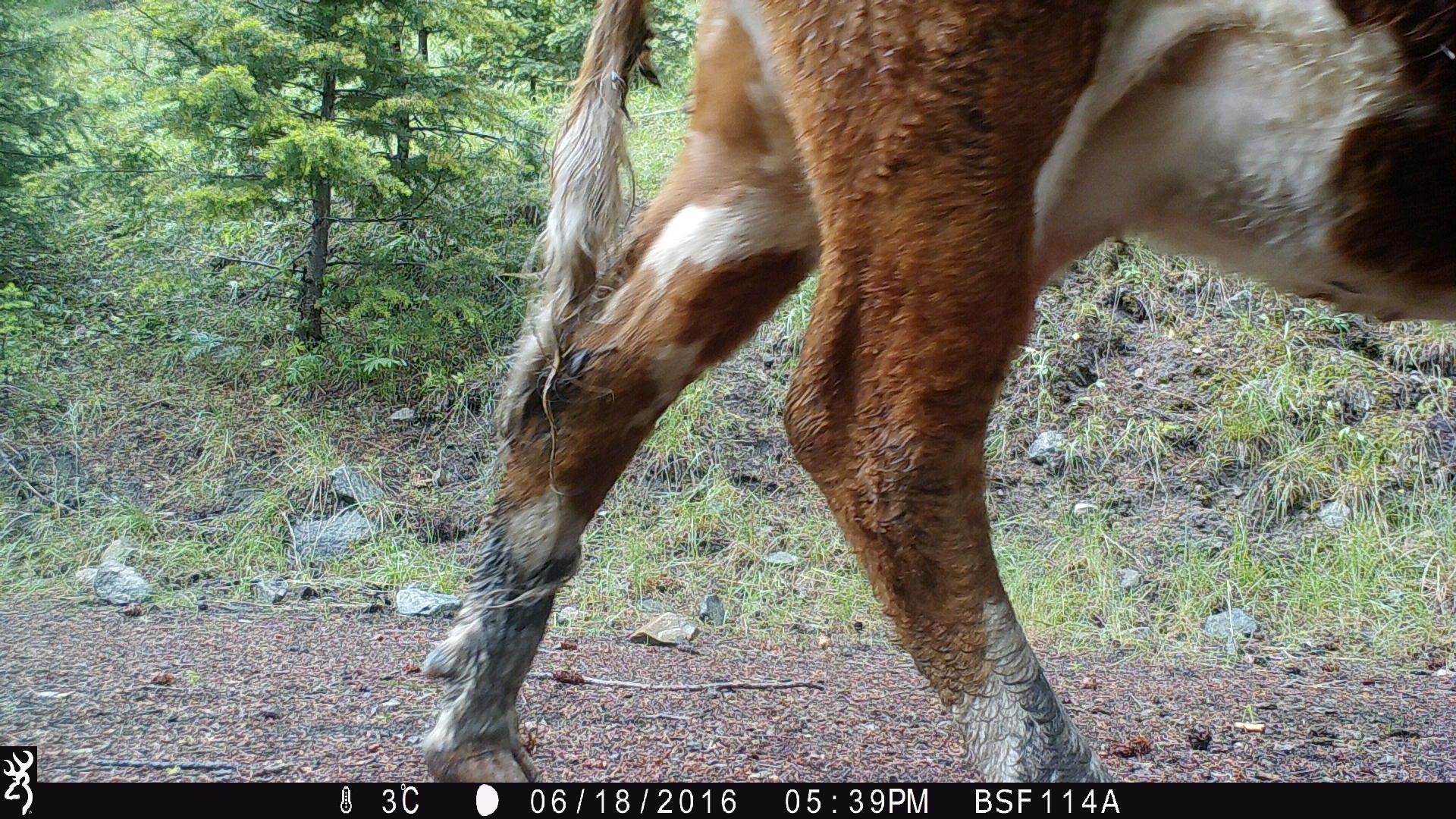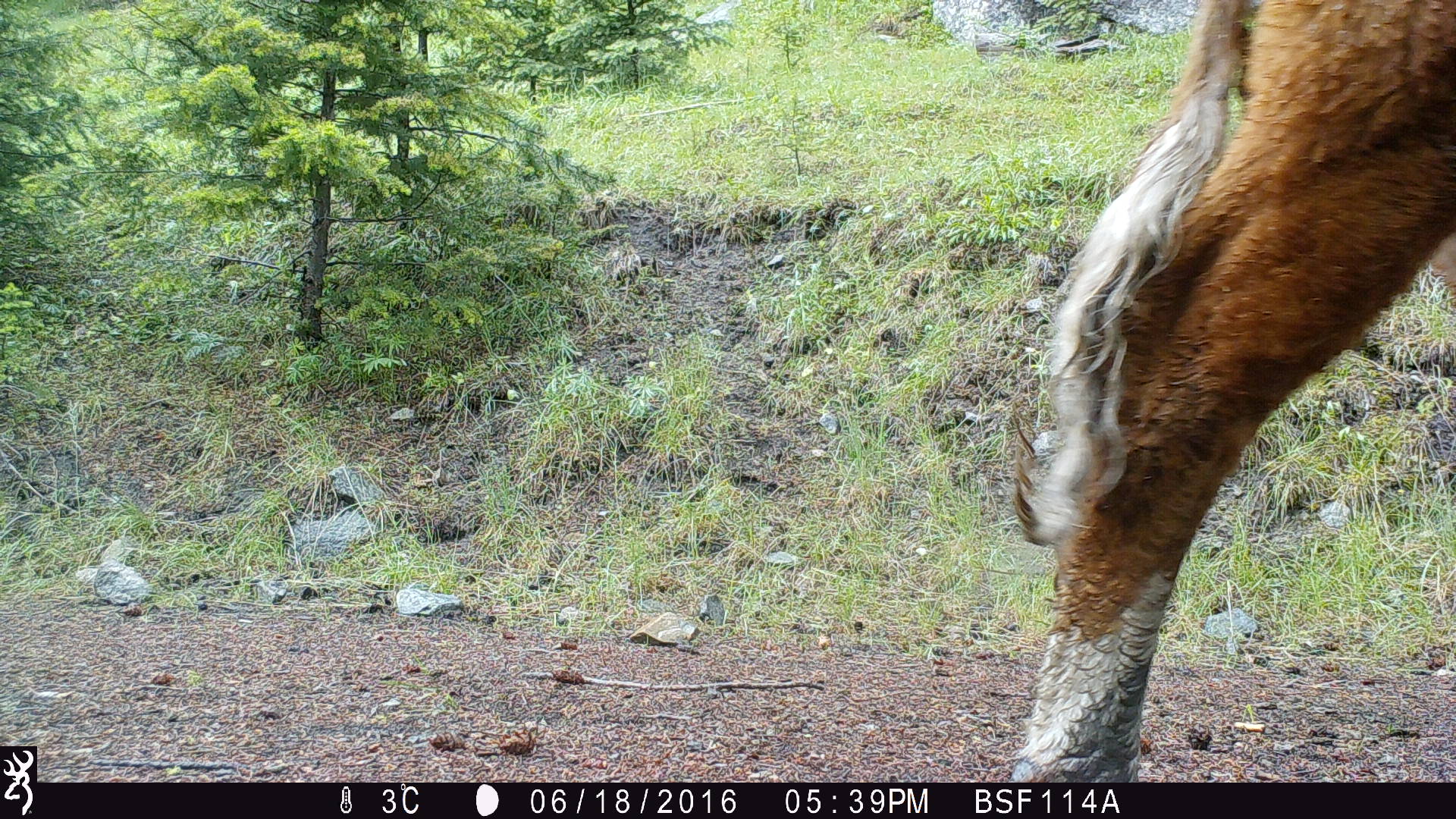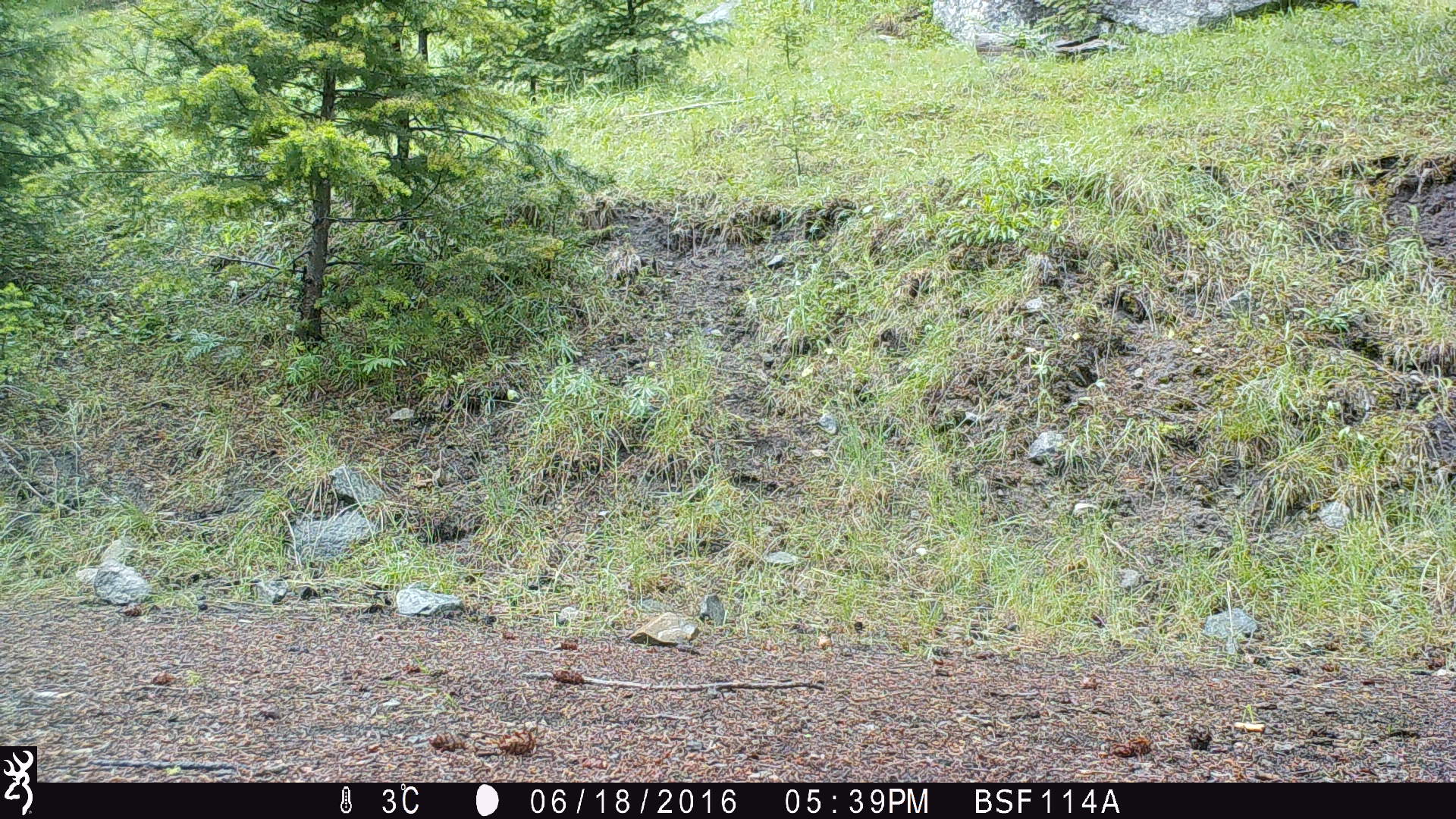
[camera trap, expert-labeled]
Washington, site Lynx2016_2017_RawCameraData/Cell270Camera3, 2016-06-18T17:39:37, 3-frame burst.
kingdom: Animalia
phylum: Chordata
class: Mammalia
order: Artiodactyla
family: Bovidae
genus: Bos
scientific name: Bos taurus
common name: domestic cattle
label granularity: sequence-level